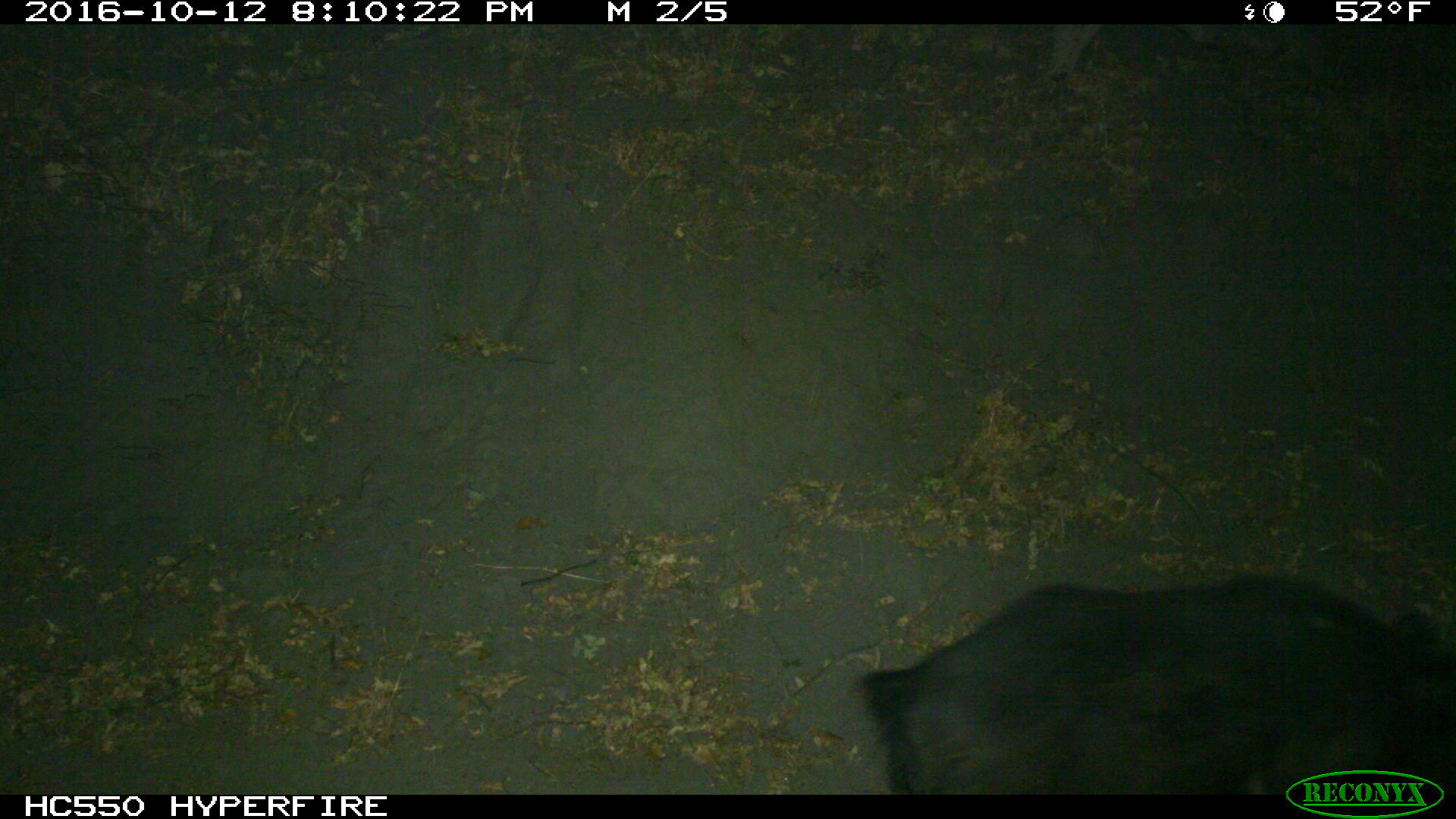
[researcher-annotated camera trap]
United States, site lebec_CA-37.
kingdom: Animalia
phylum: Chordata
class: Mammalia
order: Artiodactyla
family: Suidae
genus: Sus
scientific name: Sus scrofa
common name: wild boar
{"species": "Sus scrofa (wild boar)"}